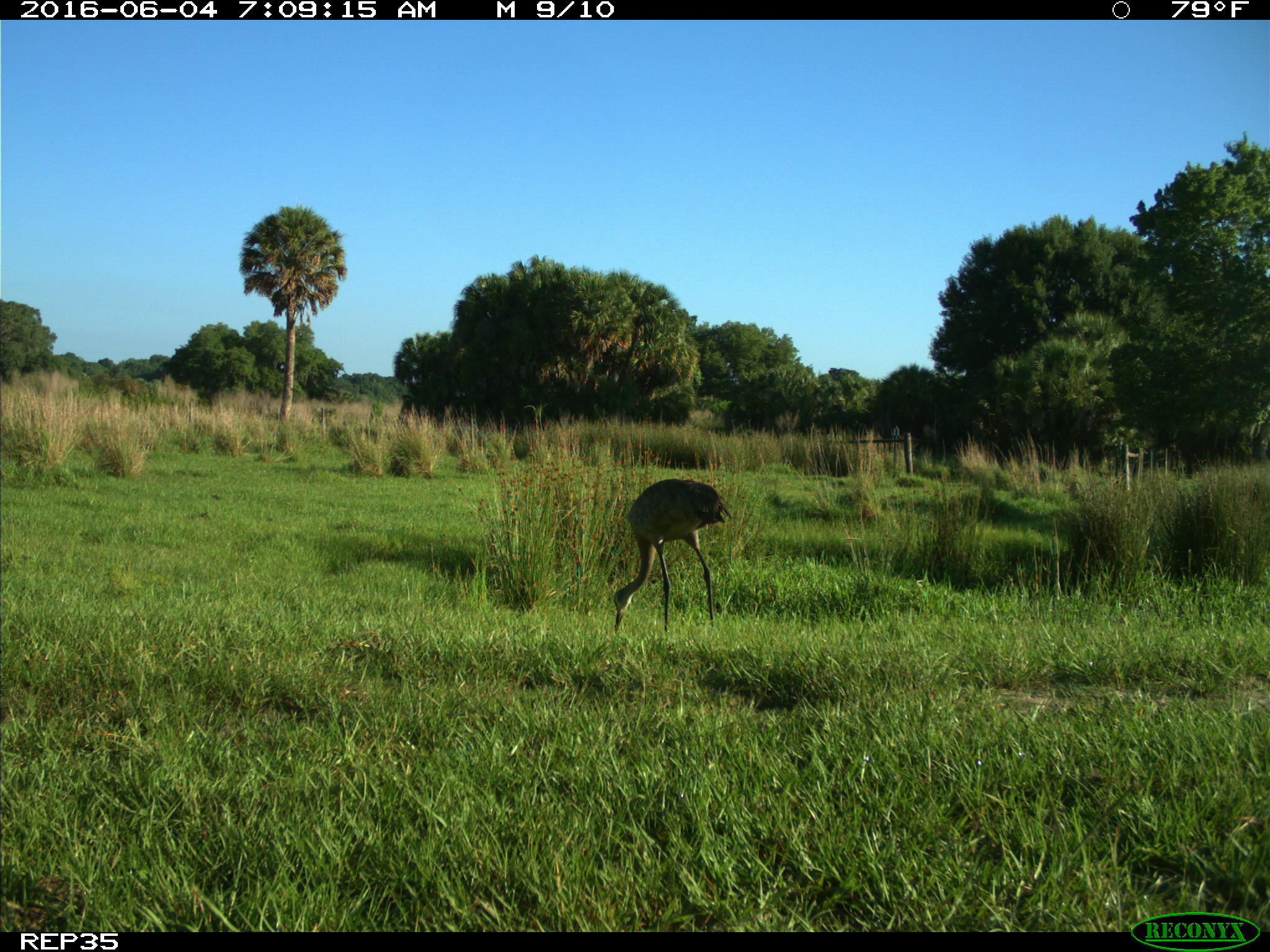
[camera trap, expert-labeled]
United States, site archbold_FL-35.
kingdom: Animalia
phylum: Chordata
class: Aves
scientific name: Aves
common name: birds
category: unidentified bird